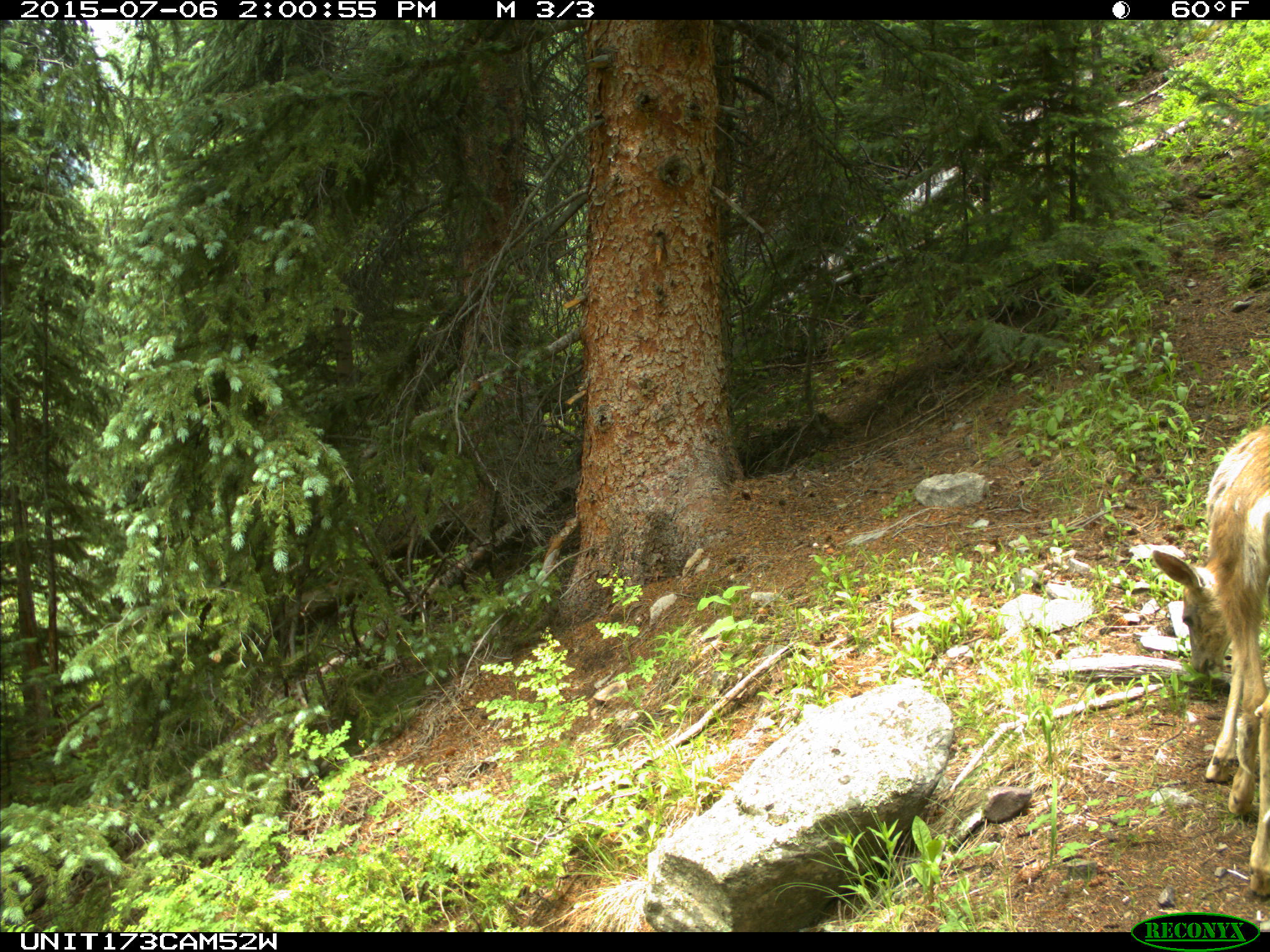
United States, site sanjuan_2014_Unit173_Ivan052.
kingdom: Animalia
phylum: Chordata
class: Mammalia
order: Artiodactyla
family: Cervidae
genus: Odocoileus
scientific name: Odocoileus hemionus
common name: mule deer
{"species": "Odocoileus hemionus (mule deer)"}